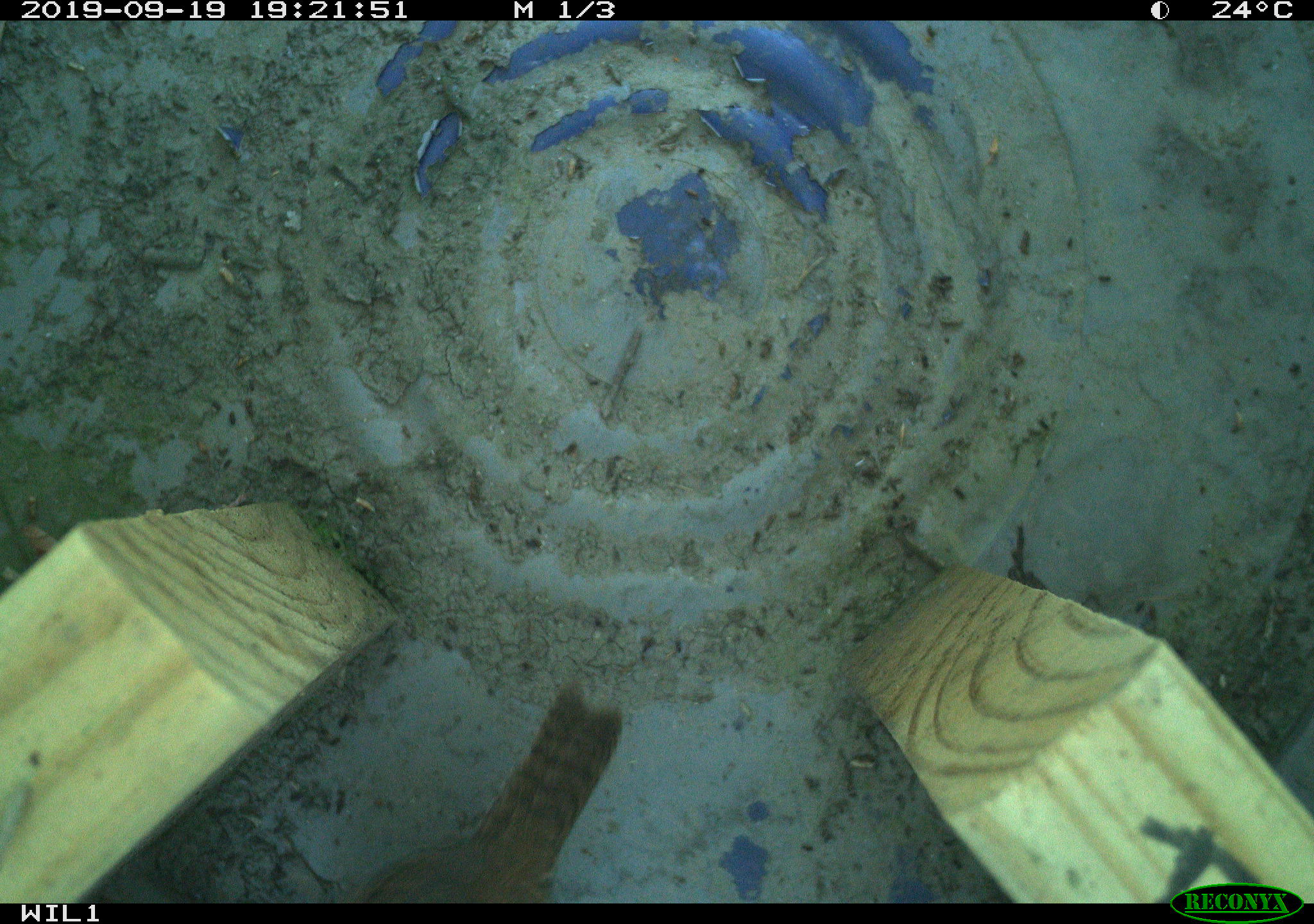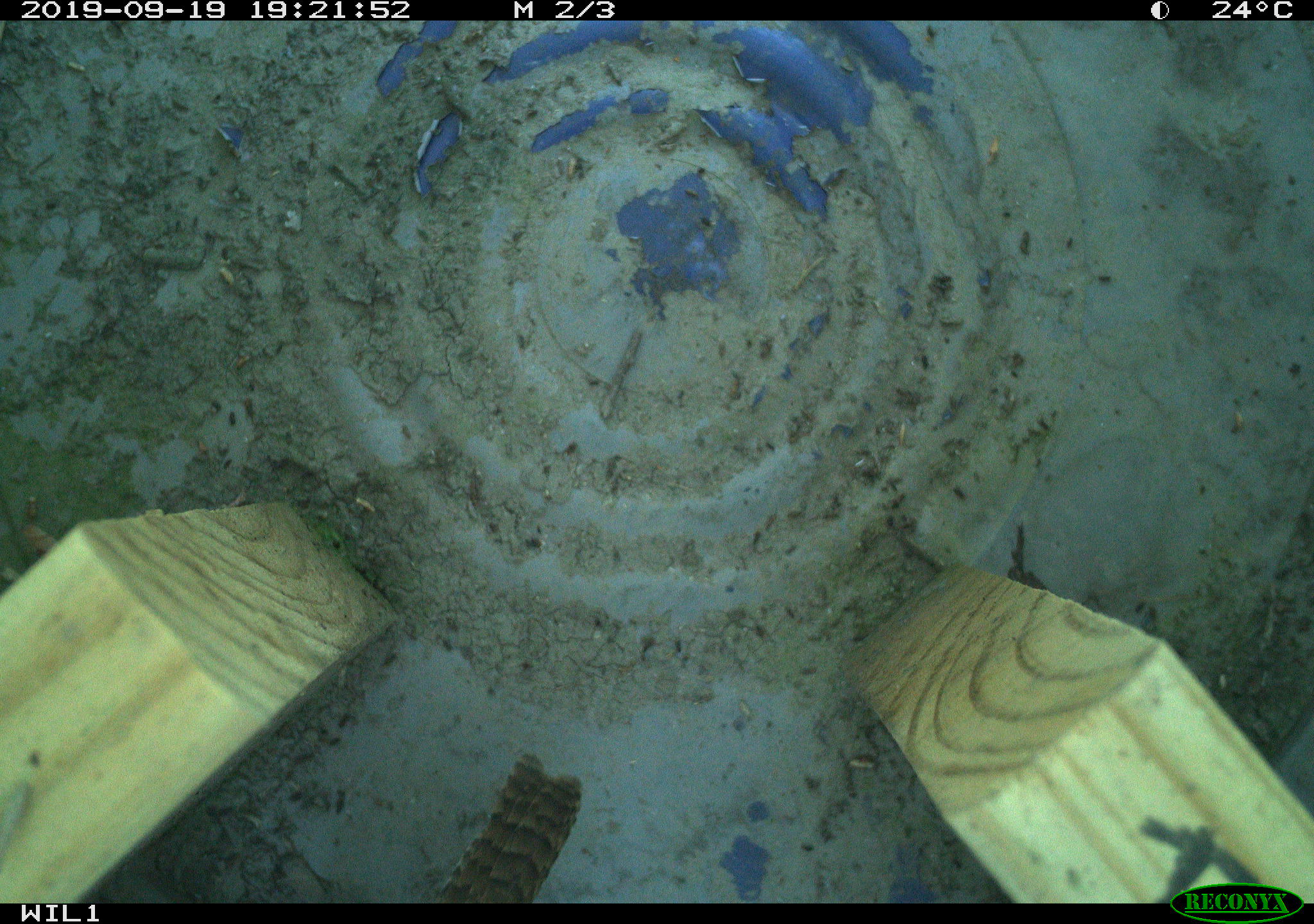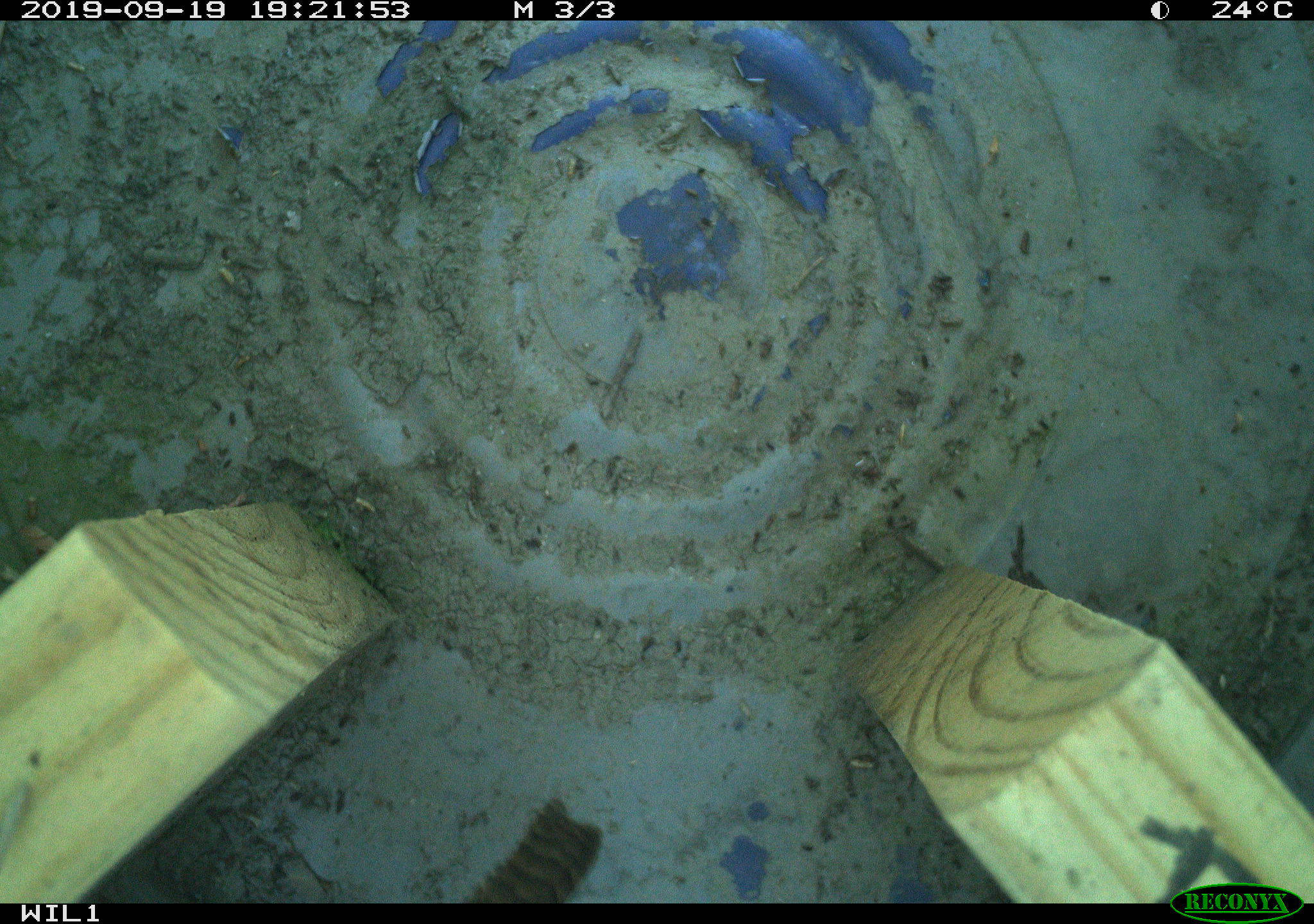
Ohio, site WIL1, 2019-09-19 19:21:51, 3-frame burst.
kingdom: Animalia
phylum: Chordata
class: Aves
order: Passeriformes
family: Troglodytidae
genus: Troglodytes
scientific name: Troglodytes aedon aedon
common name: northern house wren